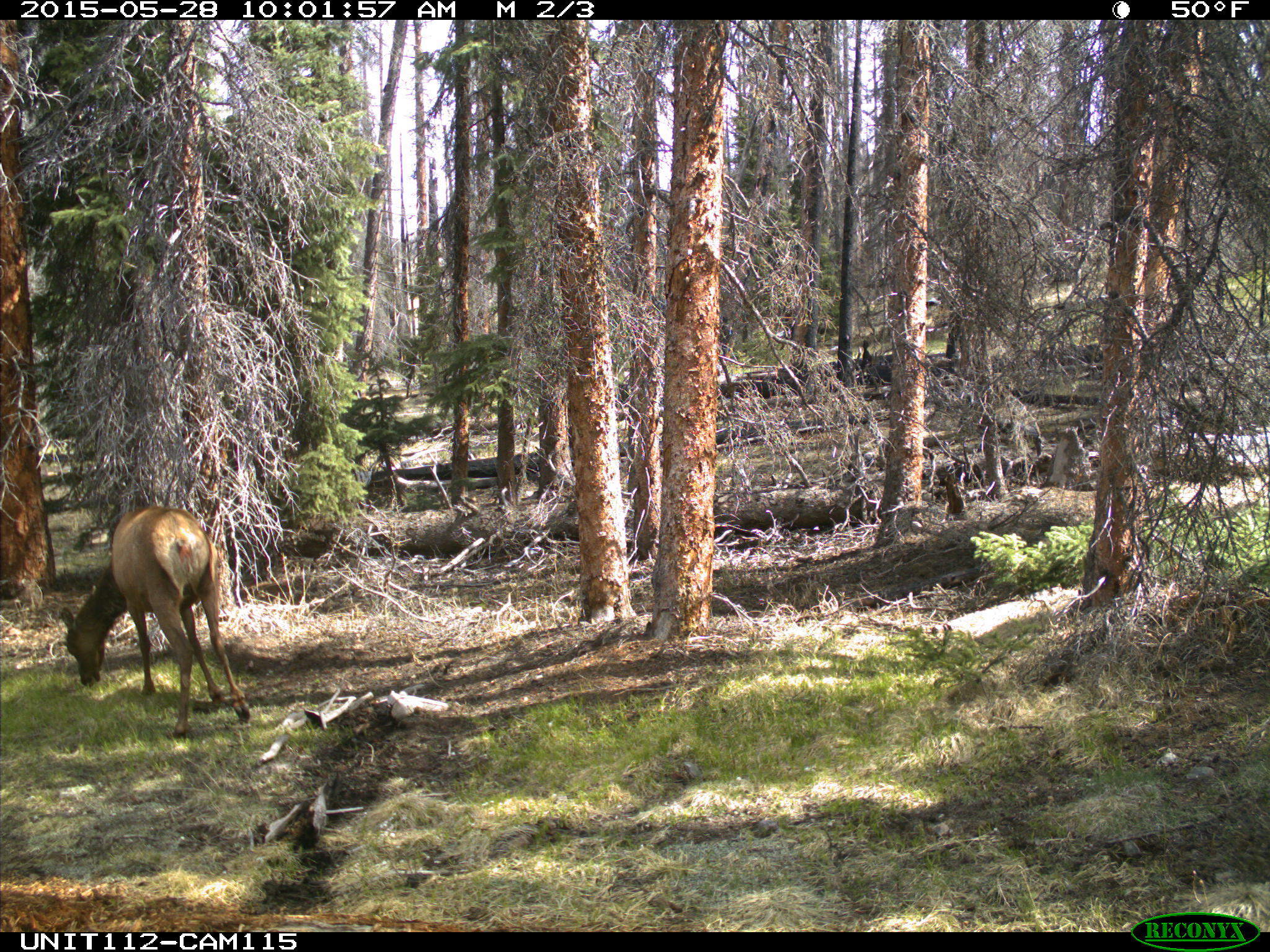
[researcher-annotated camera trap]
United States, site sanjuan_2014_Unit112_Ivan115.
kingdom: Animalia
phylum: Chordata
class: Mammalia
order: Artiodactyla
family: Cervidae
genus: Cervus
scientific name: Cervus elaphus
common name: red deer